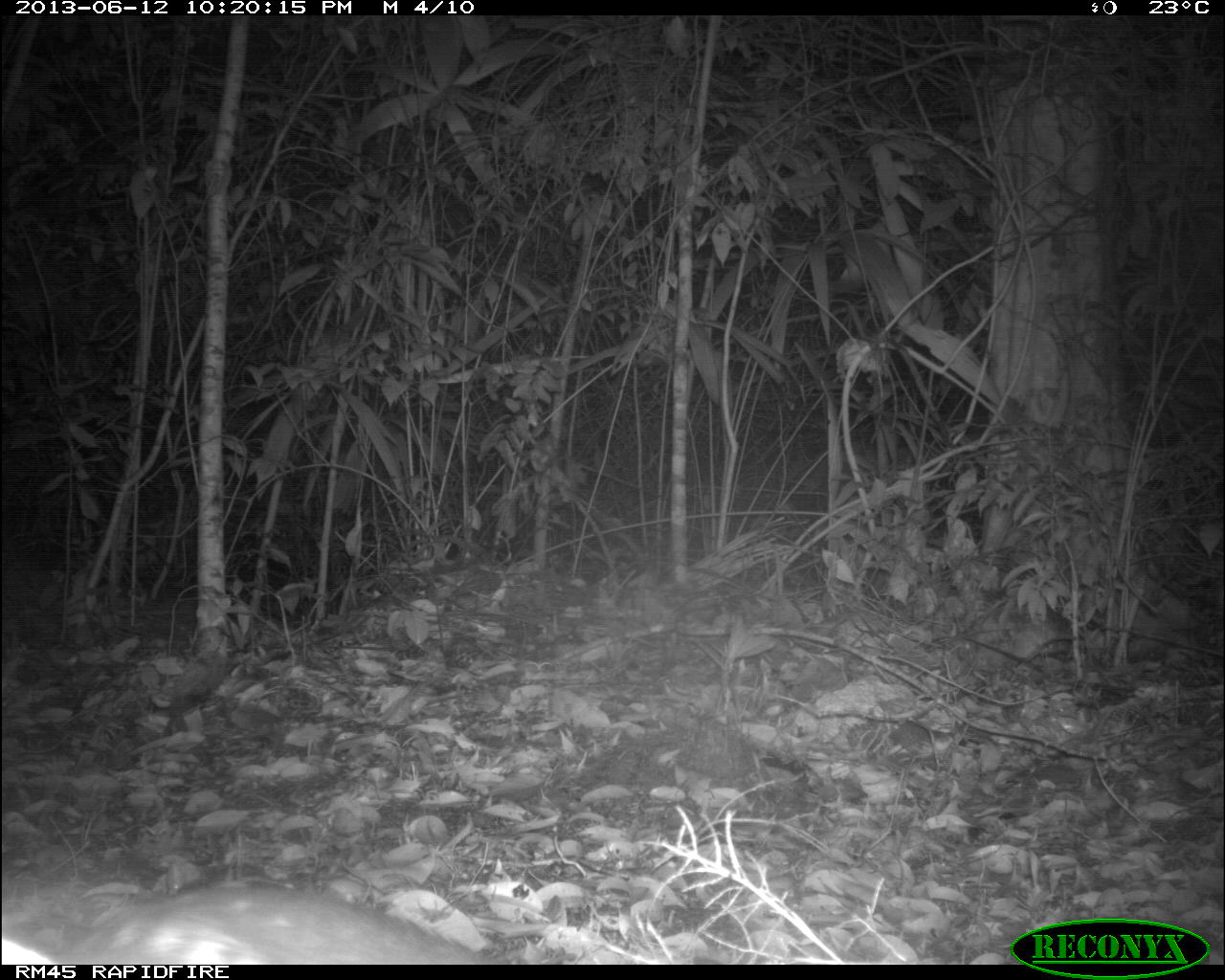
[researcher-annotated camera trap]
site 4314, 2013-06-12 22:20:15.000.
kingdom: Animalia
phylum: Chordata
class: Mammalia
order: Rodentia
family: Cuniculidae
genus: Cuniculus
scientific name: Cuniculus paca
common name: lowland paca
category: agouti paca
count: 1